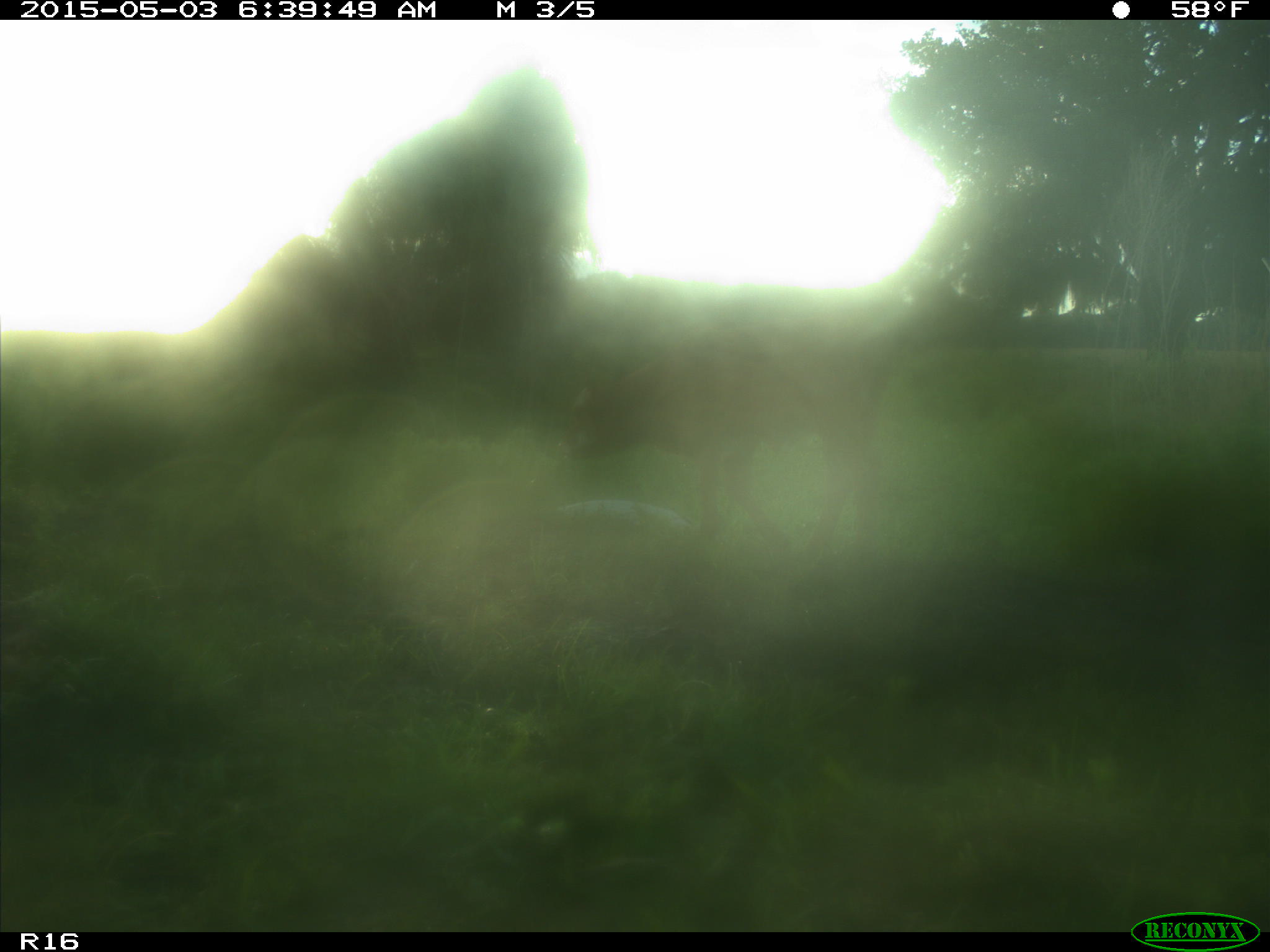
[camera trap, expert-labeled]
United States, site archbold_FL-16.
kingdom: Animalia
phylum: Chordata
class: Mammalia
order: Artiodactyla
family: Bovidae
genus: Bos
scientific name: Bos taurus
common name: domestic cow